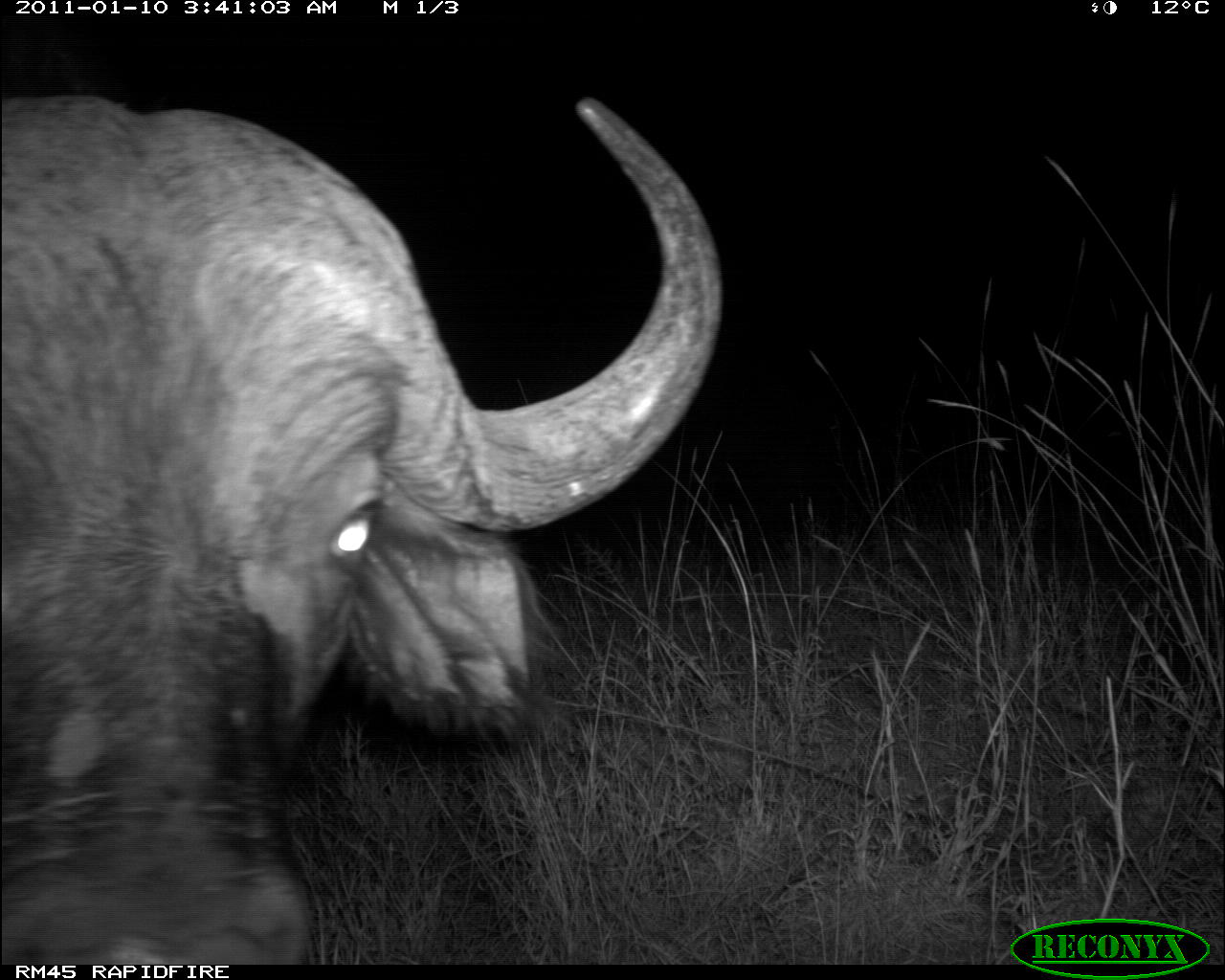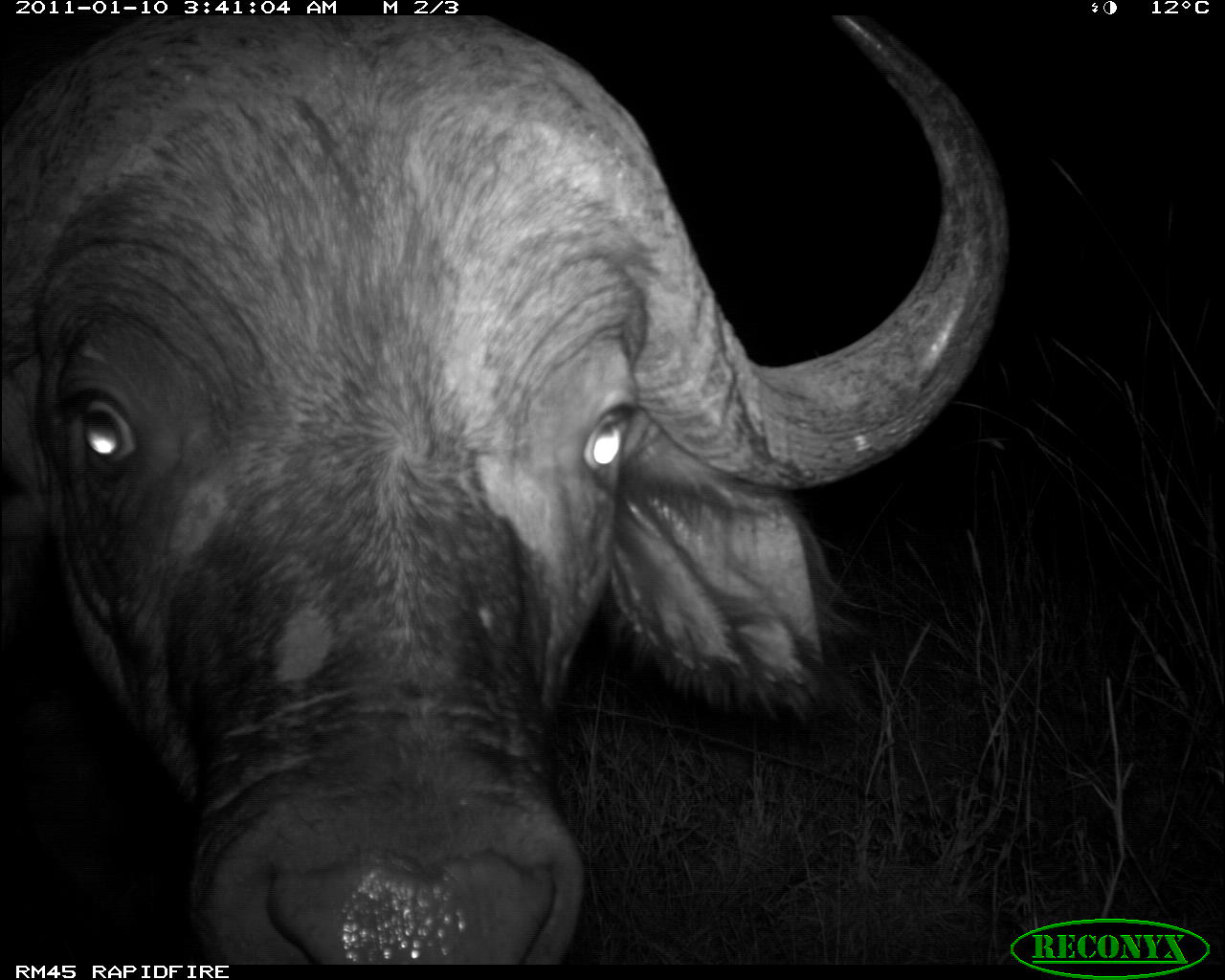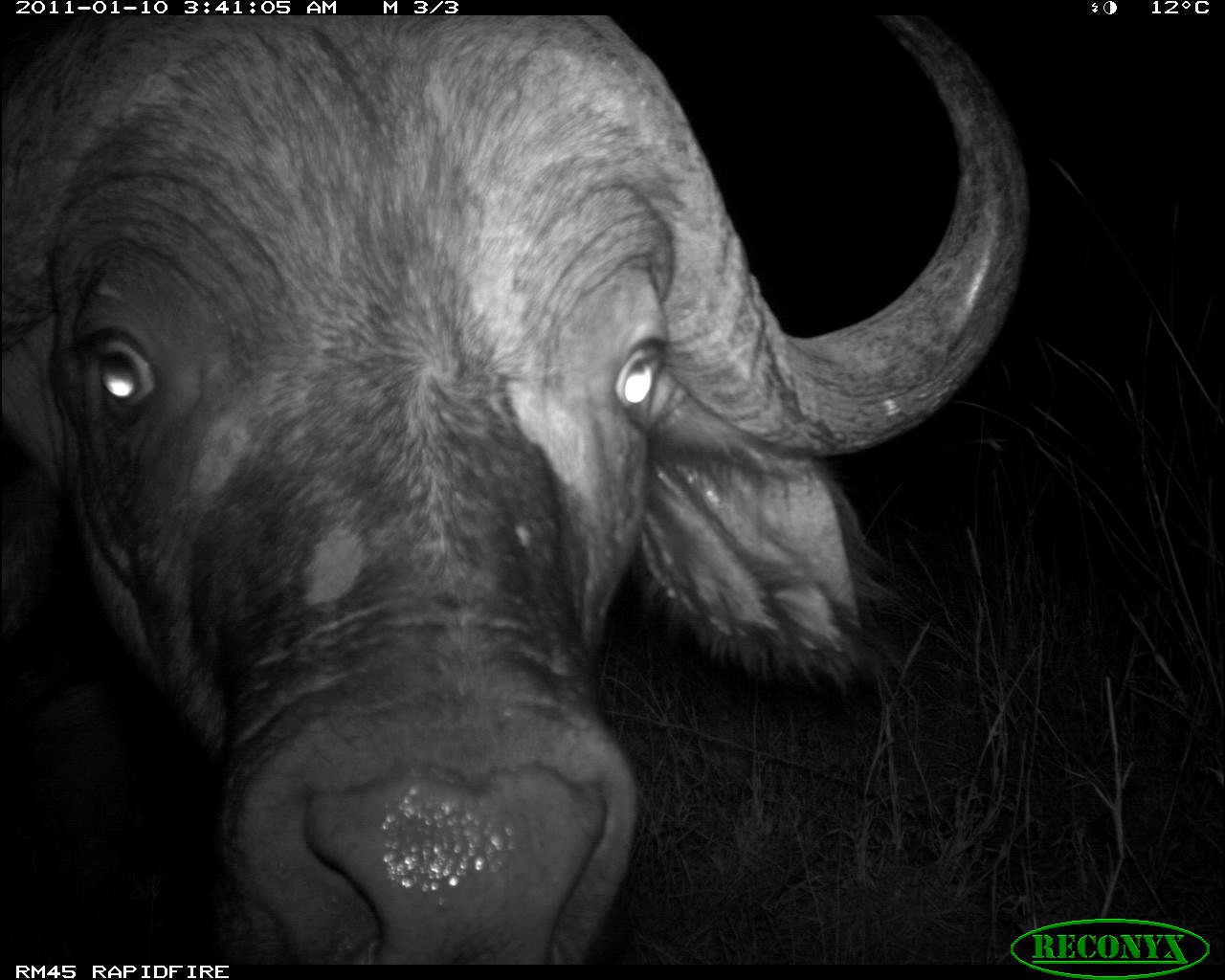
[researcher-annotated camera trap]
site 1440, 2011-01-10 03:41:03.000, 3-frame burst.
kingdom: Animalia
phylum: Chordata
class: Mammalia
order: Artiodactyla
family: Bovidae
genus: Syncerus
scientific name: Syncerus caffer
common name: african buffalo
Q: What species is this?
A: Syncerus caffer (african buffalo).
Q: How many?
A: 1.